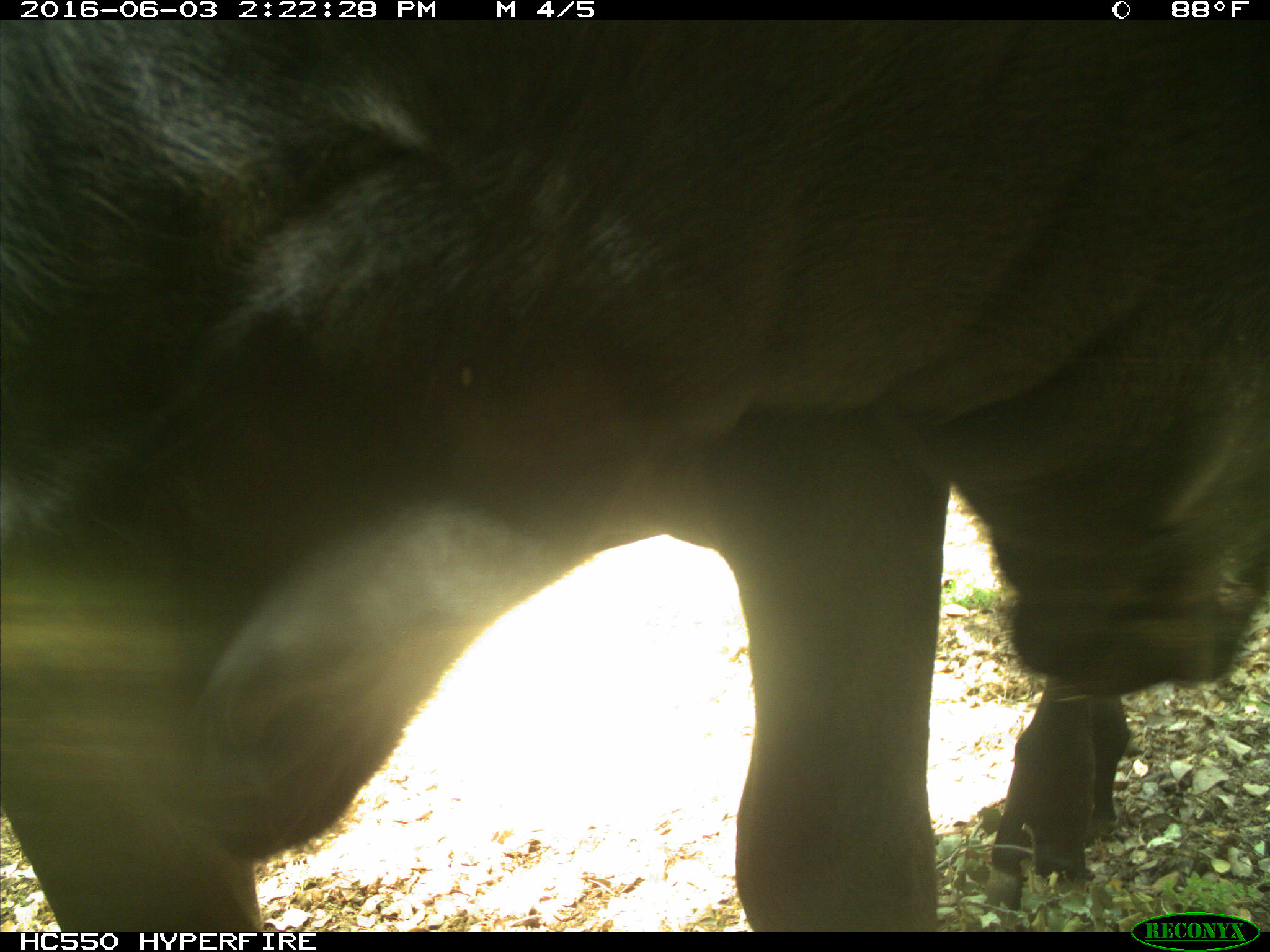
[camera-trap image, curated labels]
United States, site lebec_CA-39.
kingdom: Animalia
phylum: Chordata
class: Mammalia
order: Artiodactyla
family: Bovidae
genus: Bos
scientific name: Bos taurus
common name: domestic cow